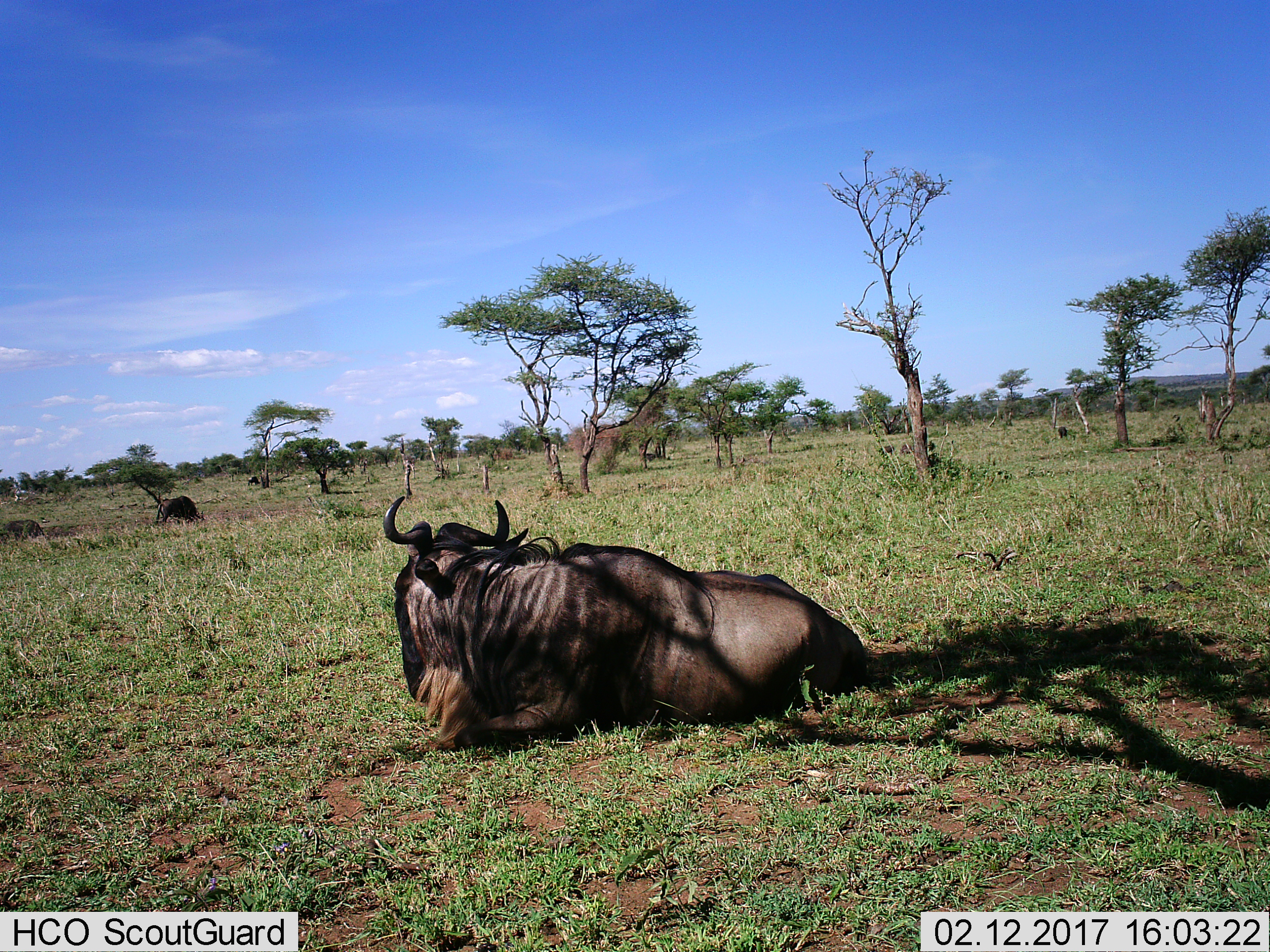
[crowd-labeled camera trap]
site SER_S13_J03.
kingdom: Animalia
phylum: Chordata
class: Mammalia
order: Artiodactyla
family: Bovidae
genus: Connochaetes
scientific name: Connochaetes taurinus taurinus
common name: blue wildebeest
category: wildebeestblue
Wildebeestblue (blue wildebeest) (Connochaetes taurinus taurinus), count 1. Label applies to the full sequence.